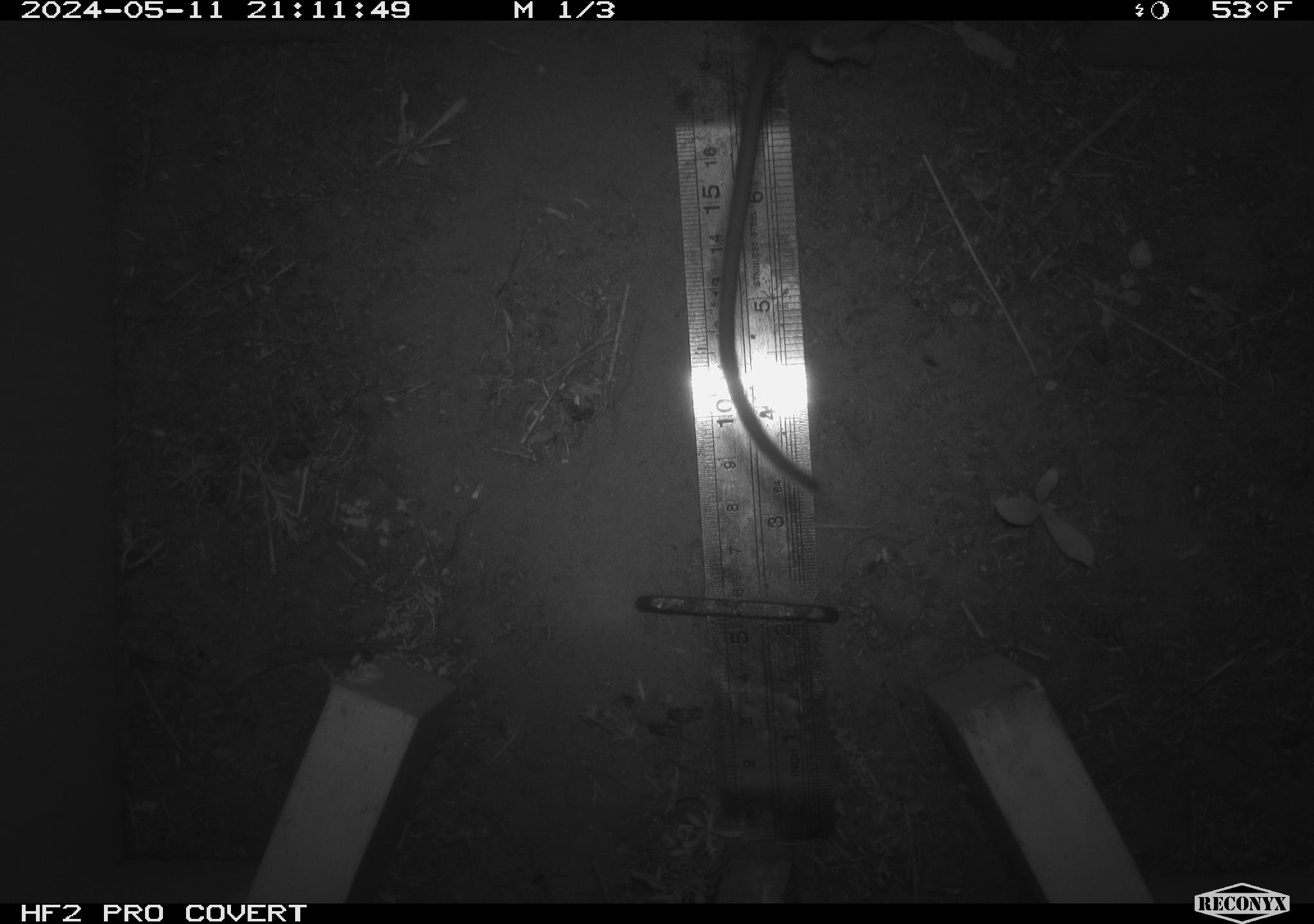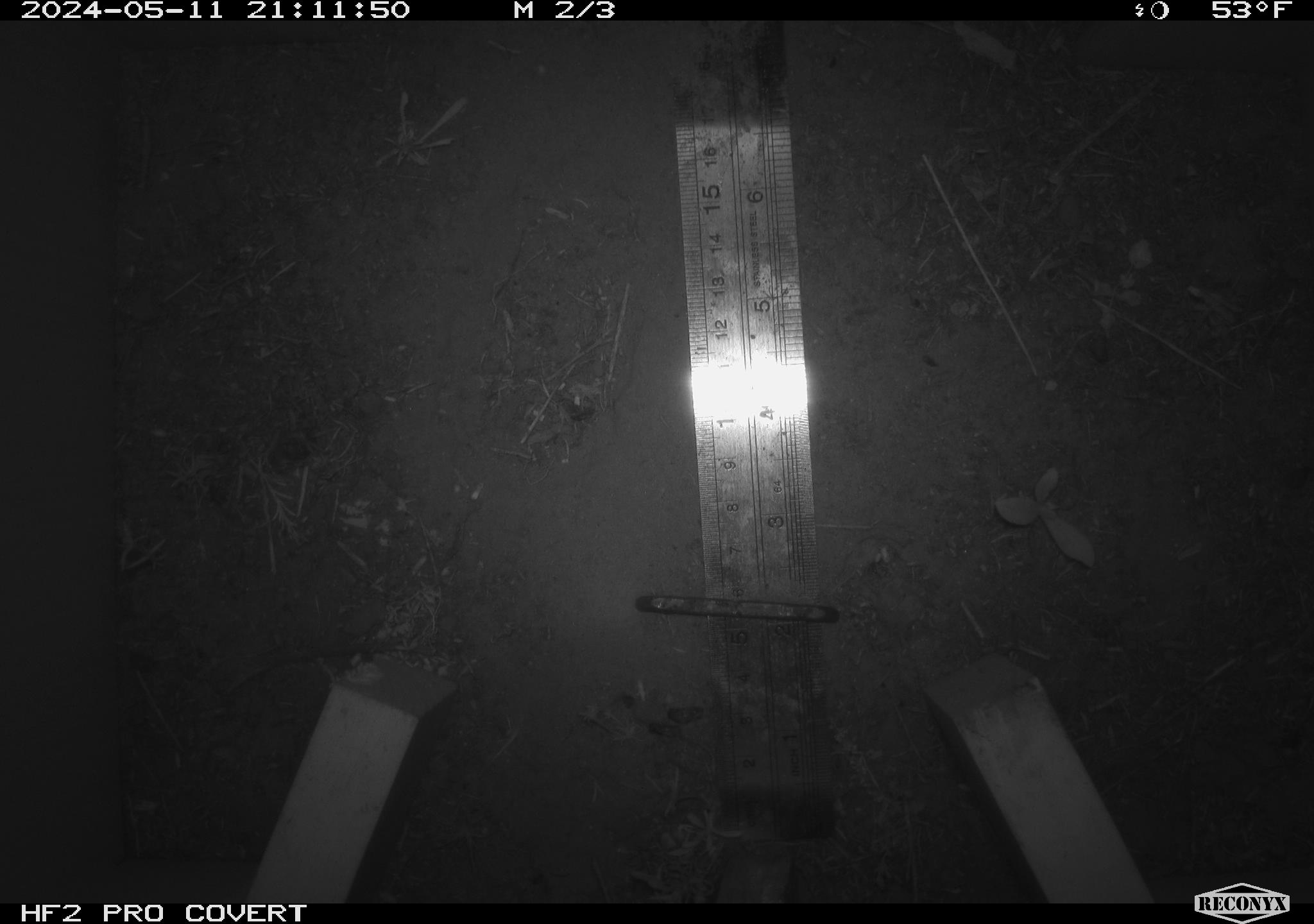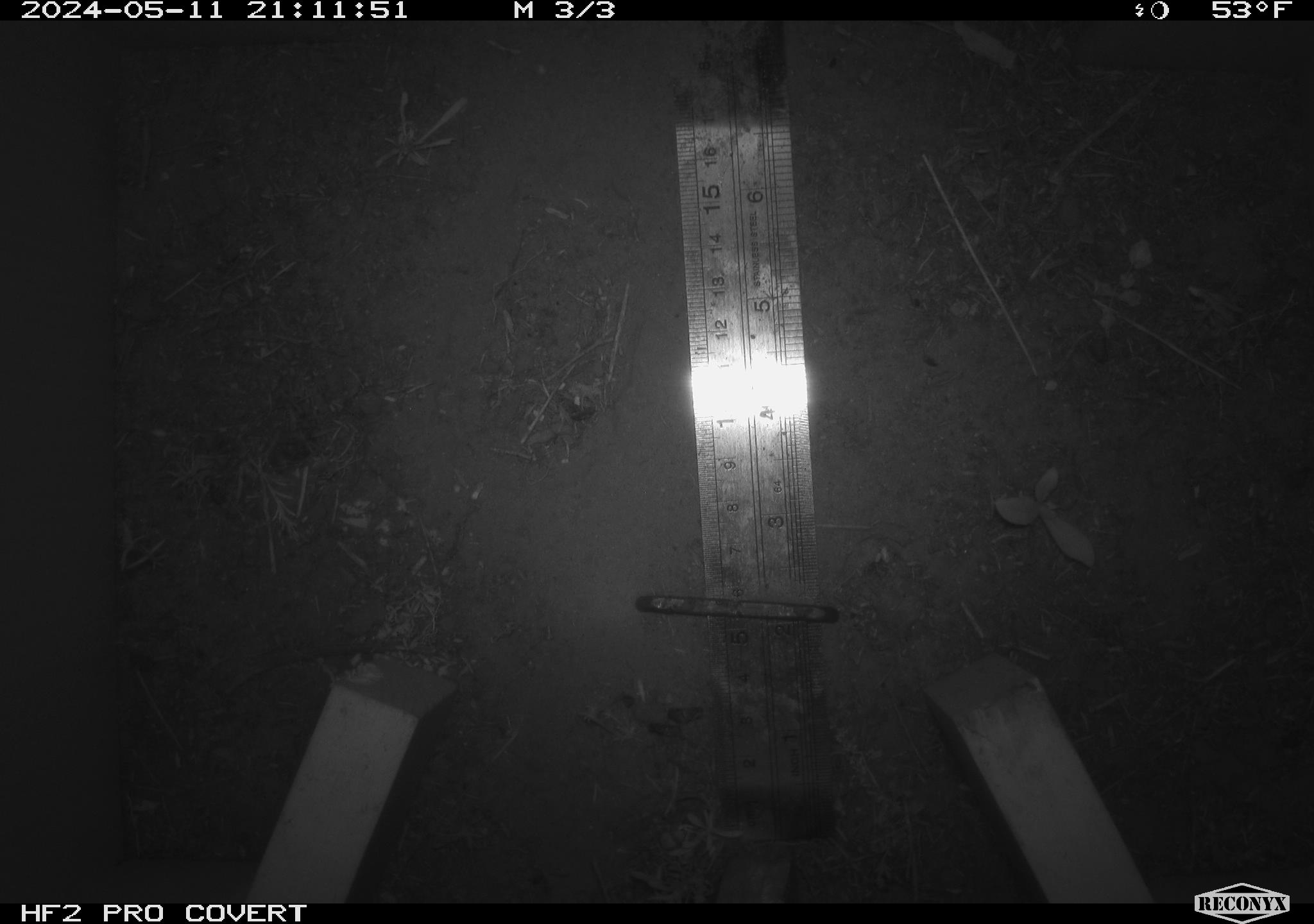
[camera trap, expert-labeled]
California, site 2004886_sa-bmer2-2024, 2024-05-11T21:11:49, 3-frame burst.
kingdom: Animalia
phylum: Chordata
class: Mammalia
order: Rodentia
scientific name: Rodentia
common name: mouse species